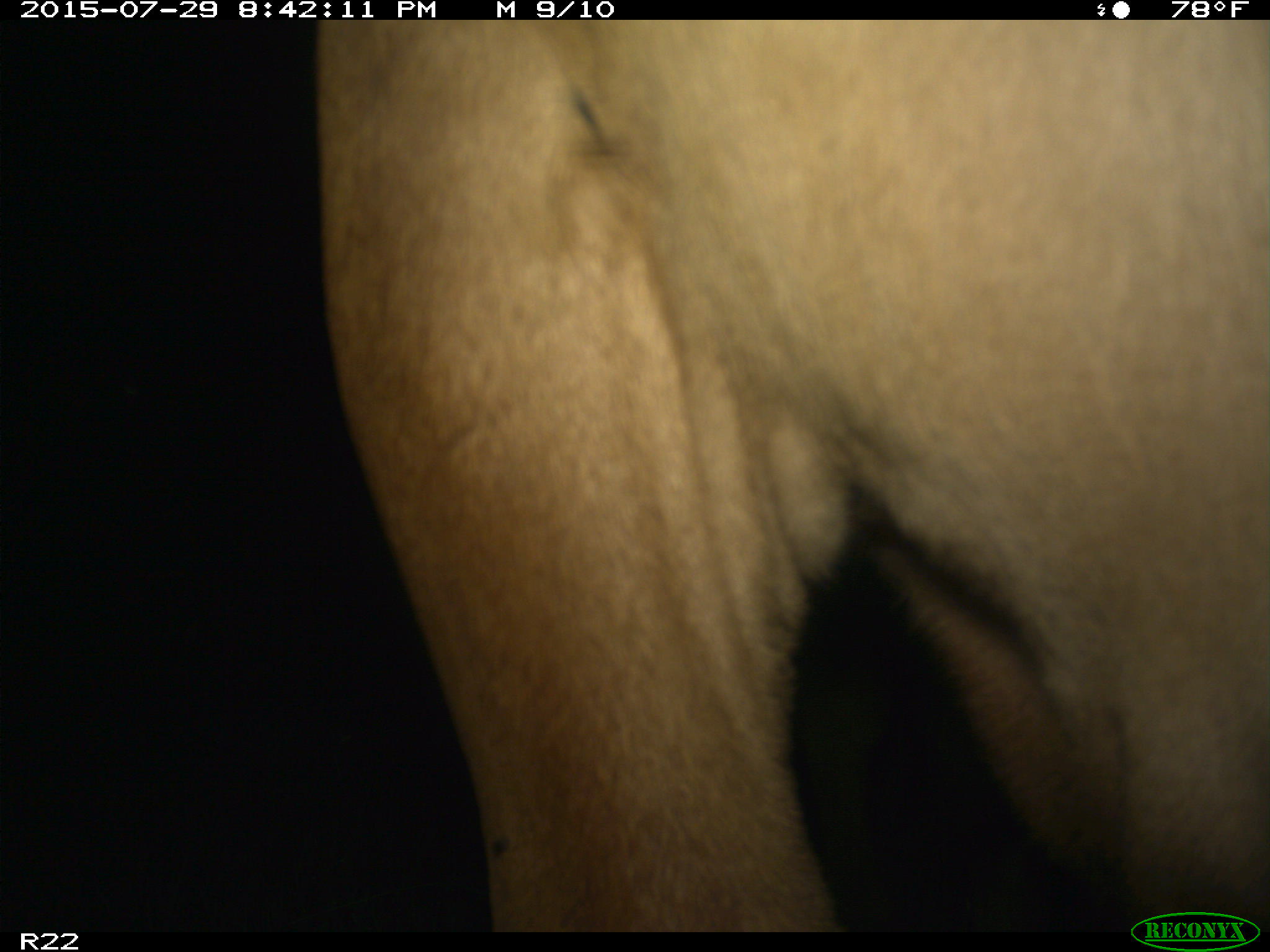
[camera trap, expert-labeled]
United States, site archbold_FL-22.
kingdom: Animalia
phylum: Chordata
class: Mammalia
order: Artiodactyla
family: Bovidae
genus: Bos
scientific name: Bos taurus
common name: domestic cow